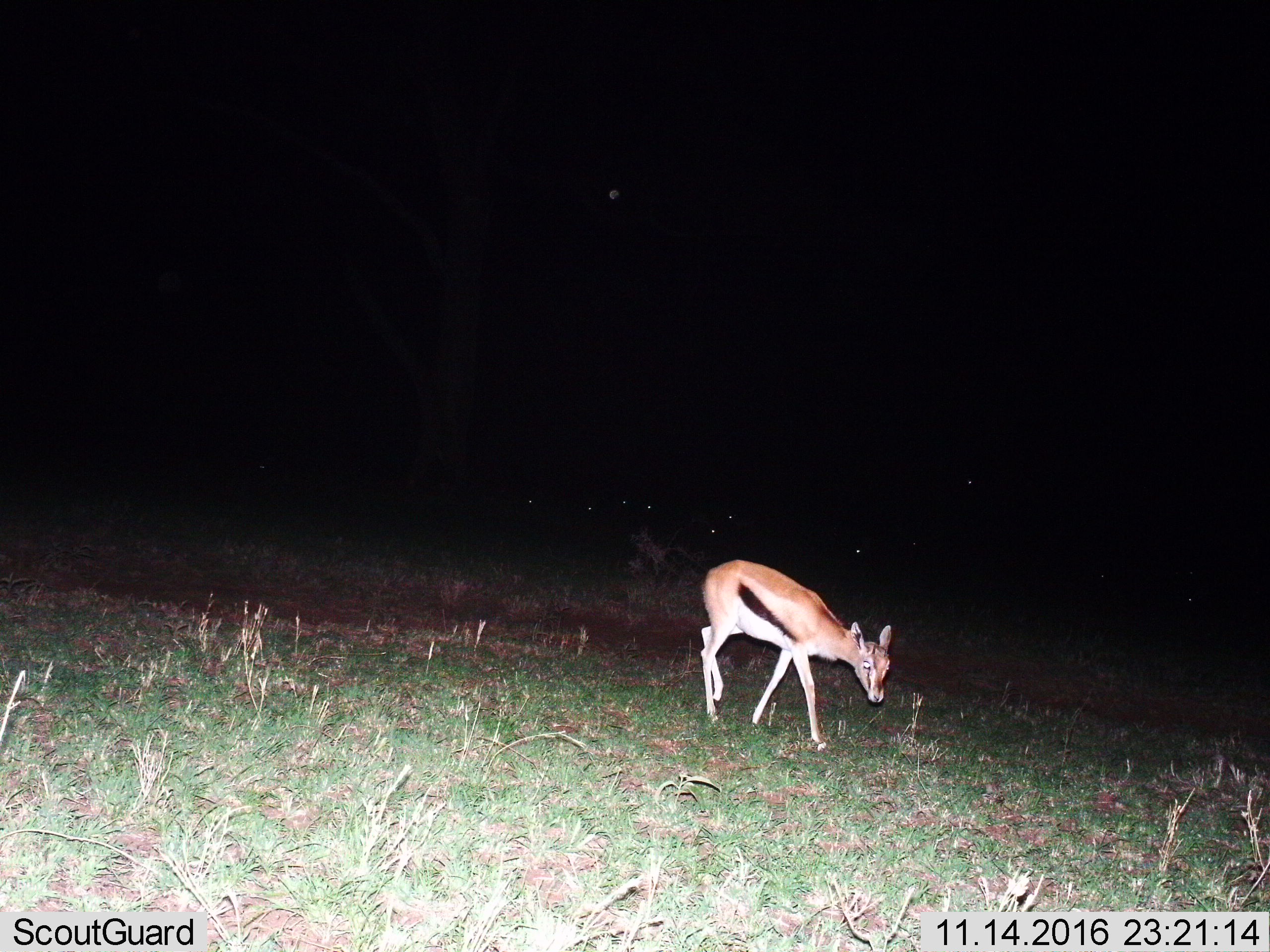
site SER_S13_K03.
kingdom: Animalia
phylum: Chordata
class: Mammalia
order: Artiodactyla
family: Bovidae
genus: Eudorcas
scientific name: Eudorcas thomsonii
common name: thomson's gazelle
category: gazellethomsons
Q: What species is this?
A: Gazellethomsons (thomson's gazelle) (Eudorcas thomsonii).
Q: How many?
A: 1.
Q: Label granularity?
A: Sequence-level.